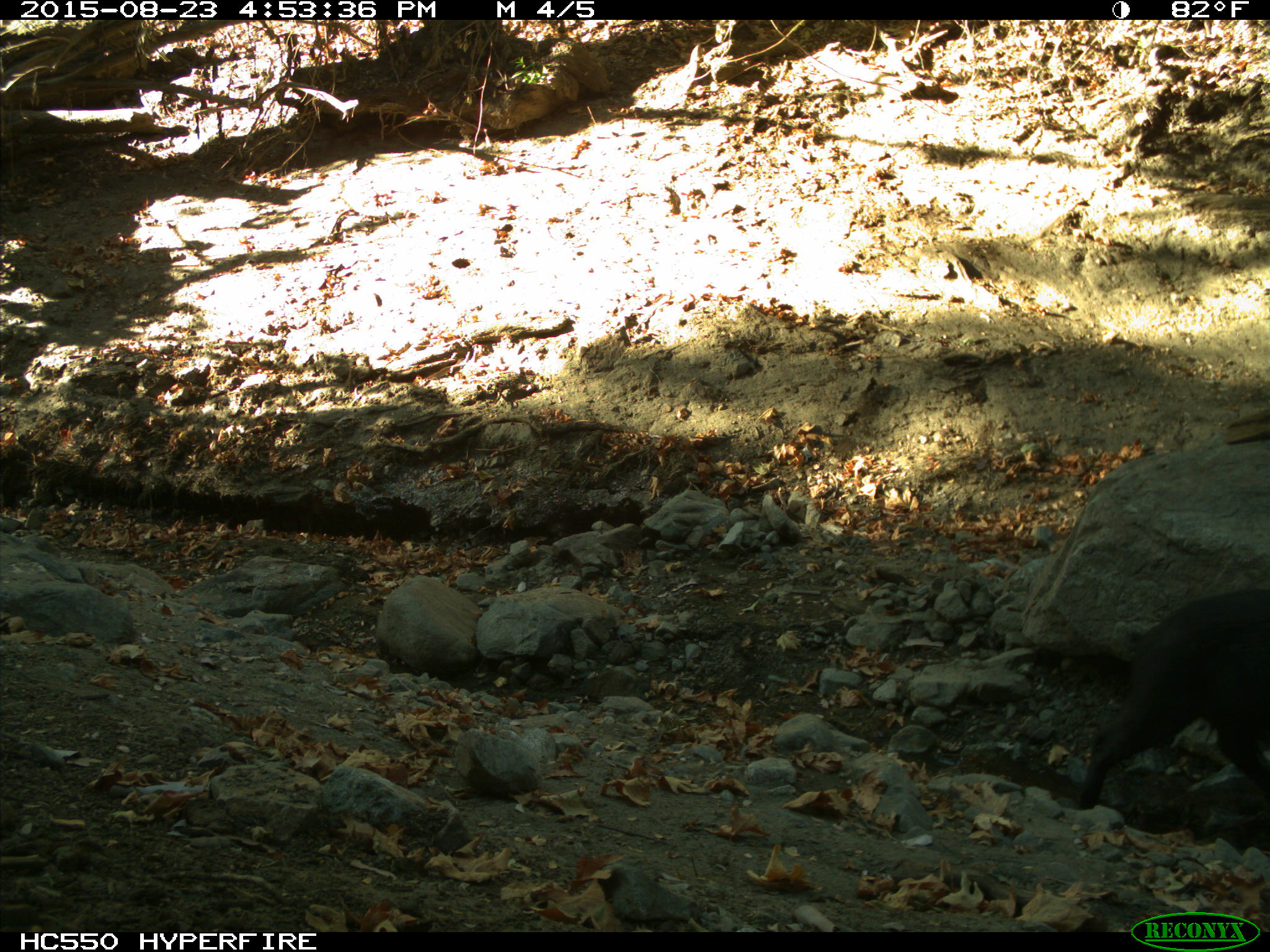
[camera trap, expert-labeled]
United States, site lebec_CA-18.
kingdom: Animalia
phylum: Chordata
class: Mammalia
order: Artiodactyla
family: Suidae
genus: Sus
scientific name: Sus scrofa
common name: wild boar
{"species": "Sus scrofa (wild boar)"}